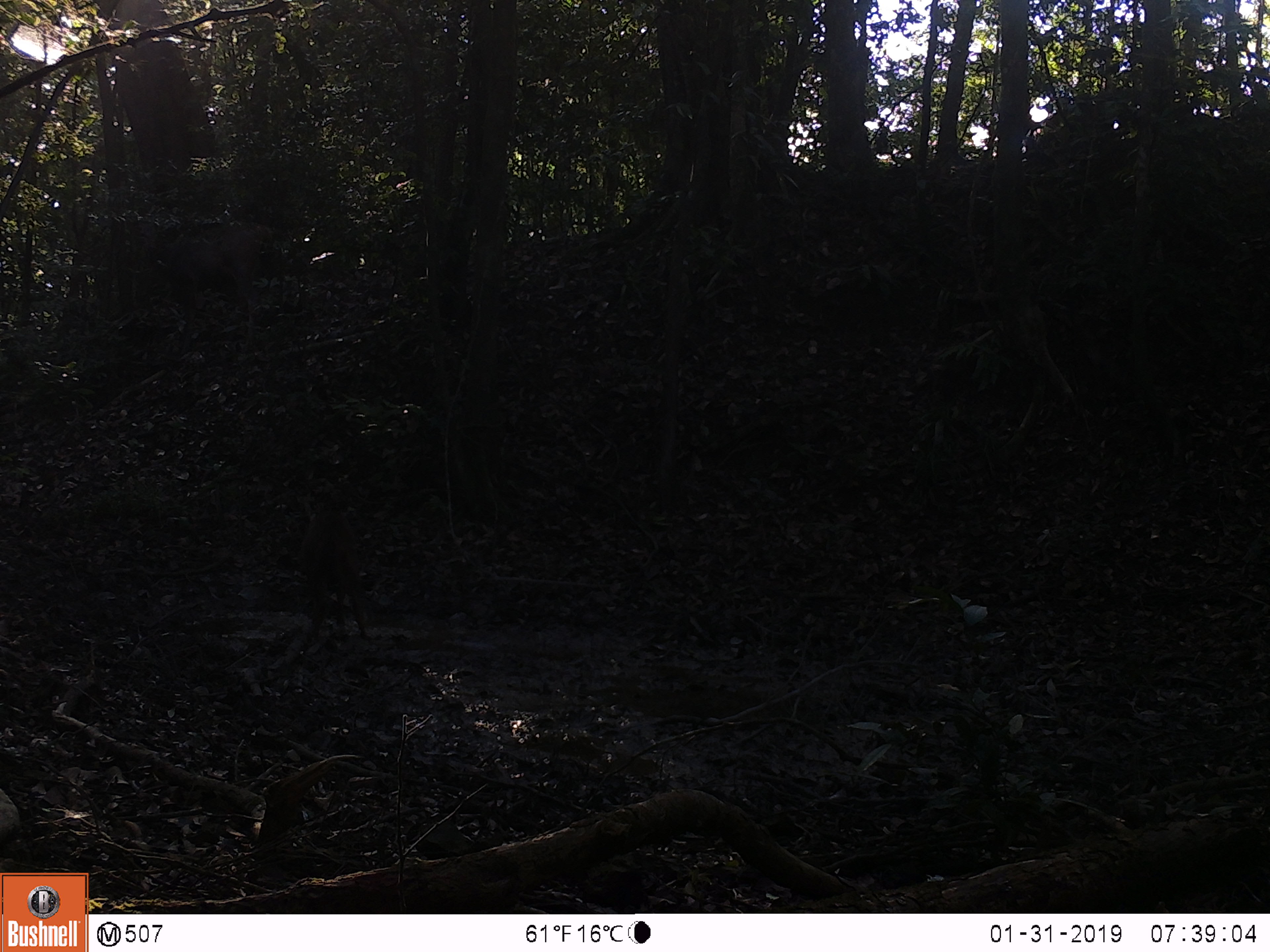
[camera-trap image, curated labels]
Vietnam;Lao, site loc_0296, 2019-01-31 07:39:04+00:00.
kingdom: Animalia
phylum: Chordata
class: Mammalia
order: Artiodactyla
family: Cervidae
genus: Rusa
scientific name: Rusa unicolor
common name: sambar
Sambar (Rusa unicolor). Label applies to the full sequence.